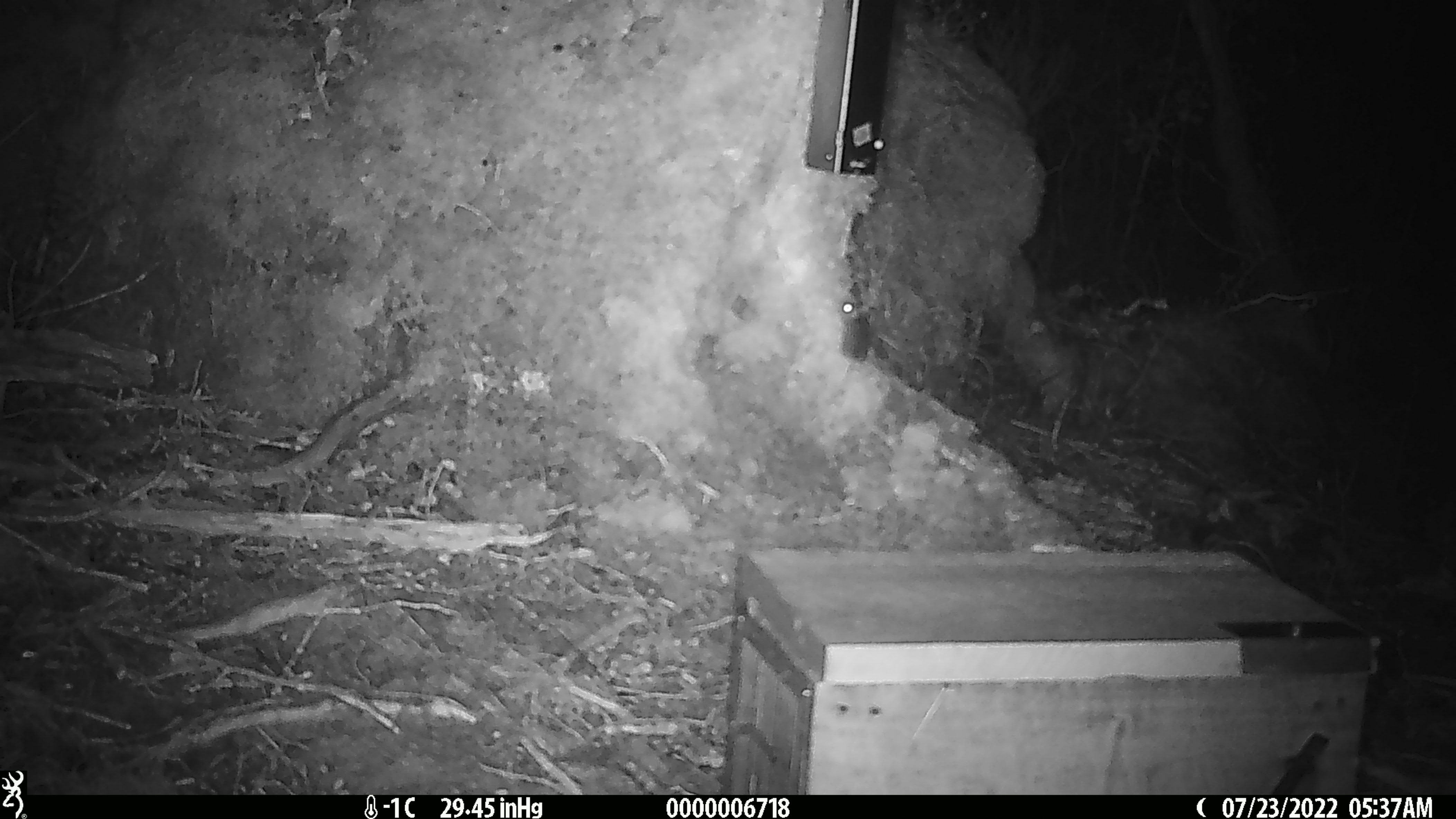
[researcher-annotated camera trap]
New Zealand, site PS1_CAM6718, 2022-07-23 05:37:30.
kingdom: Animalia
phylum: Chordata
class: Mammalia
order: Rodentia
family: Muridae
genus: Mus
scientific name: Mus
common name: mouse